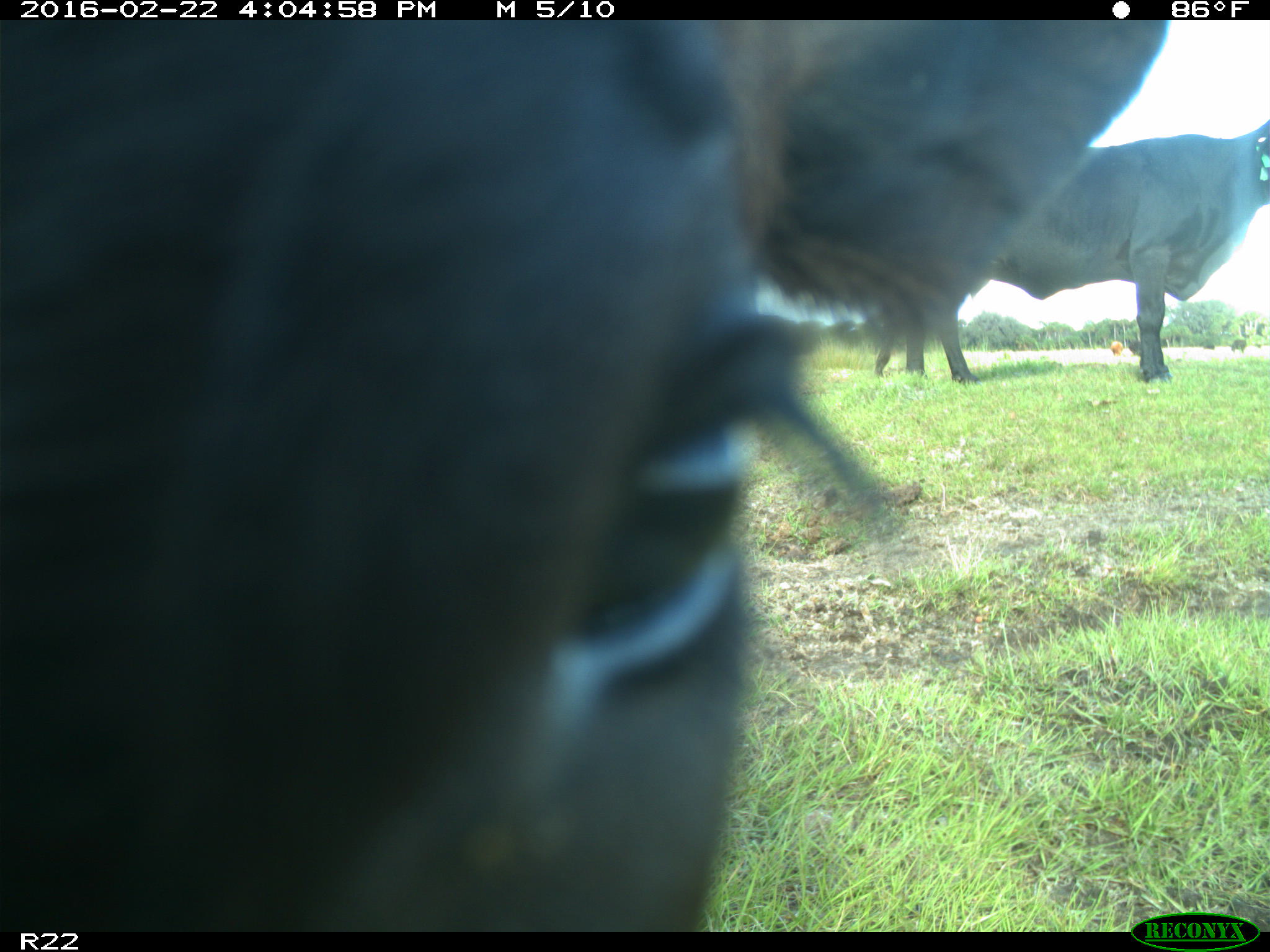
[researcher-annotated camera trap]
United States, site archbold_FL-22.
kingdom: Animalia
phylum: Chordata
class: Mammalia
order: Artiodactyla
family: Bovidae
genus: Bos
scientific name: Bos taurus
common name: domestic cow